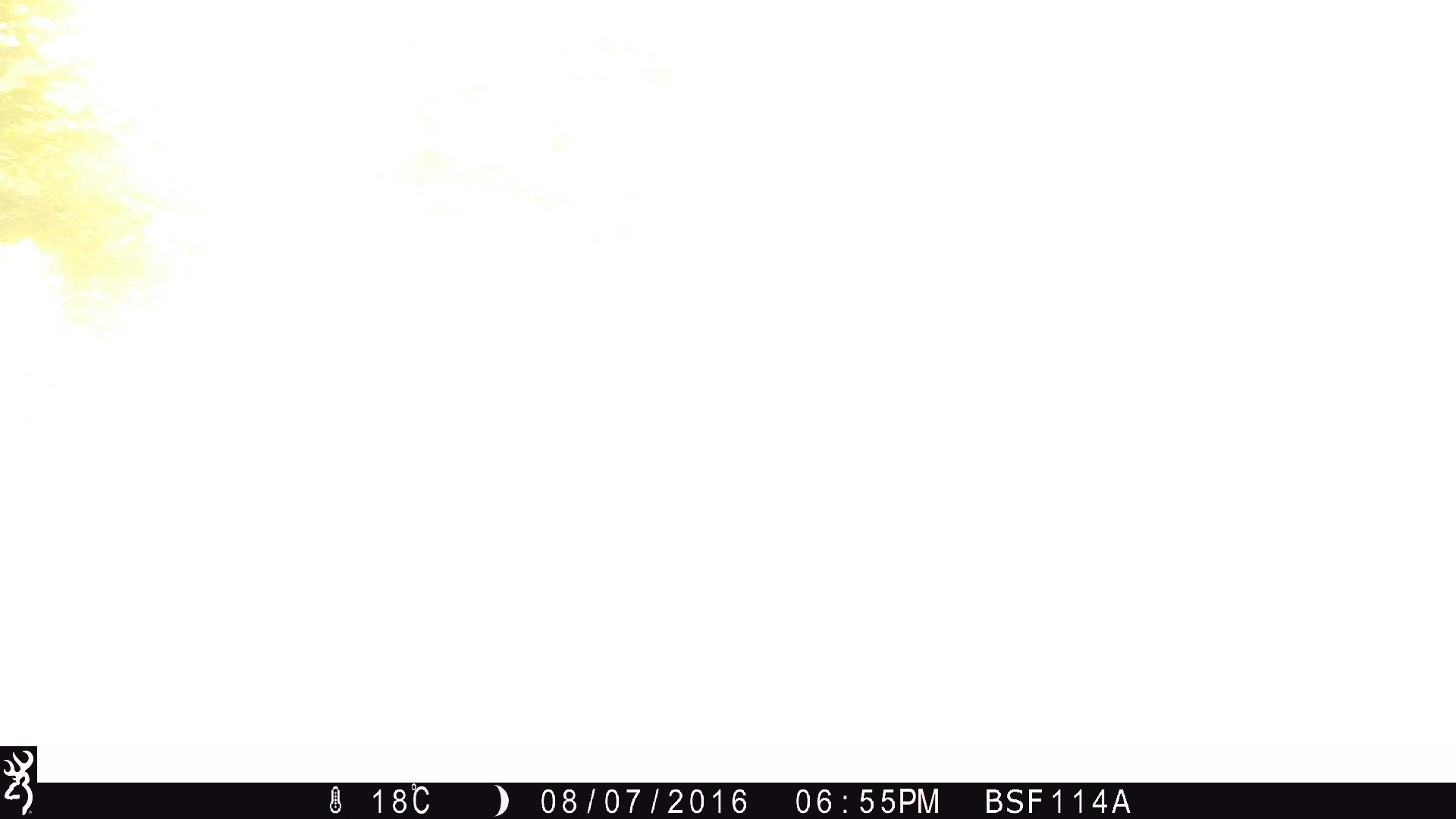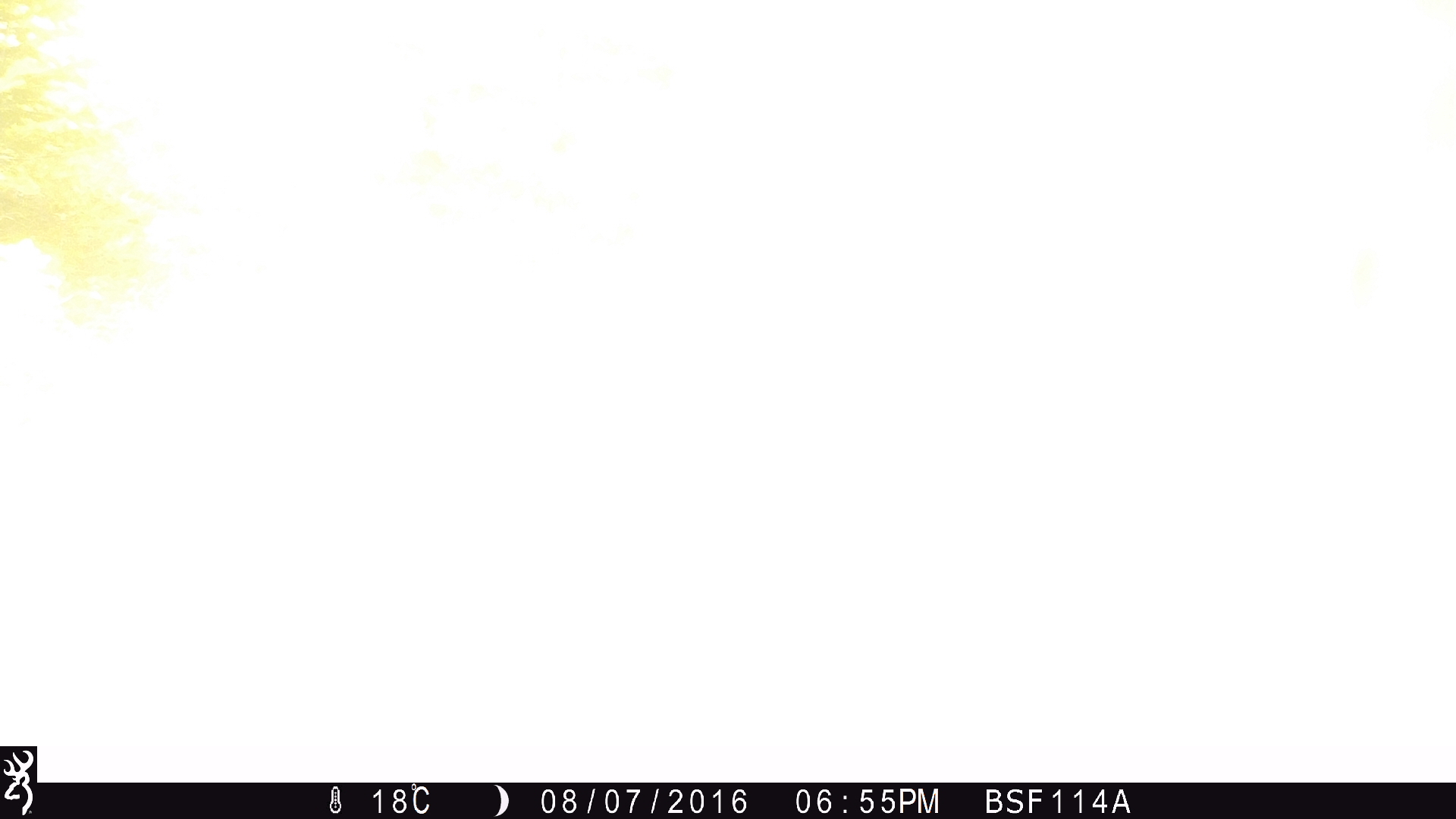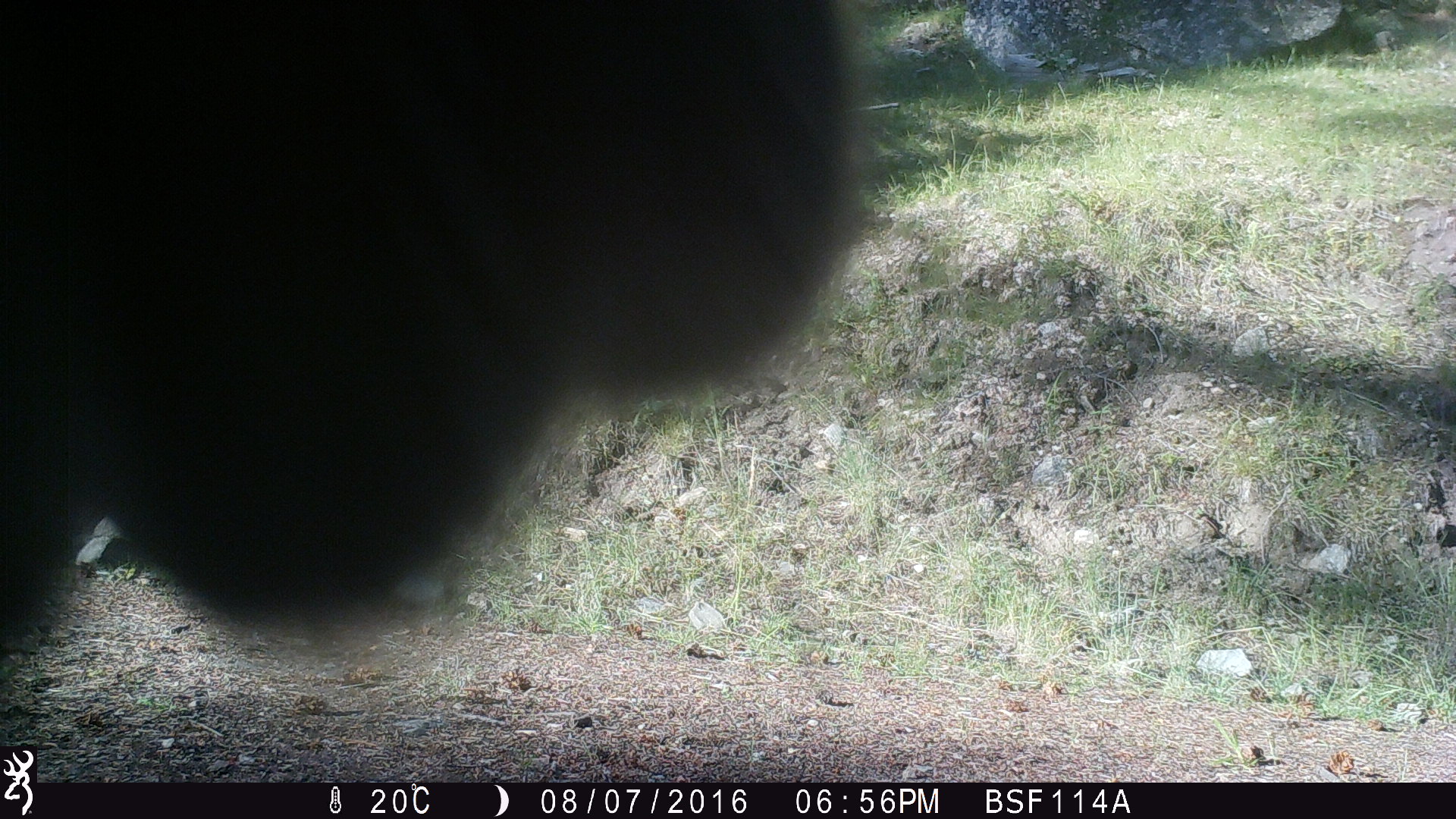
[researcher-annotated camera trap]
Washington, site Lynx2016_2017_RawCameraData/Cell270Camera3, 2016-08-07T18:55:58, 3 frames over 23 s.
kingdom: Animalia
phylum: Chordata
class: Mammalia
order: Artiodactyla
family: Bovidae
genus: Bos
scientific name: Bos taurus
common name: domestic cattle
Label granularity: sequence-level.